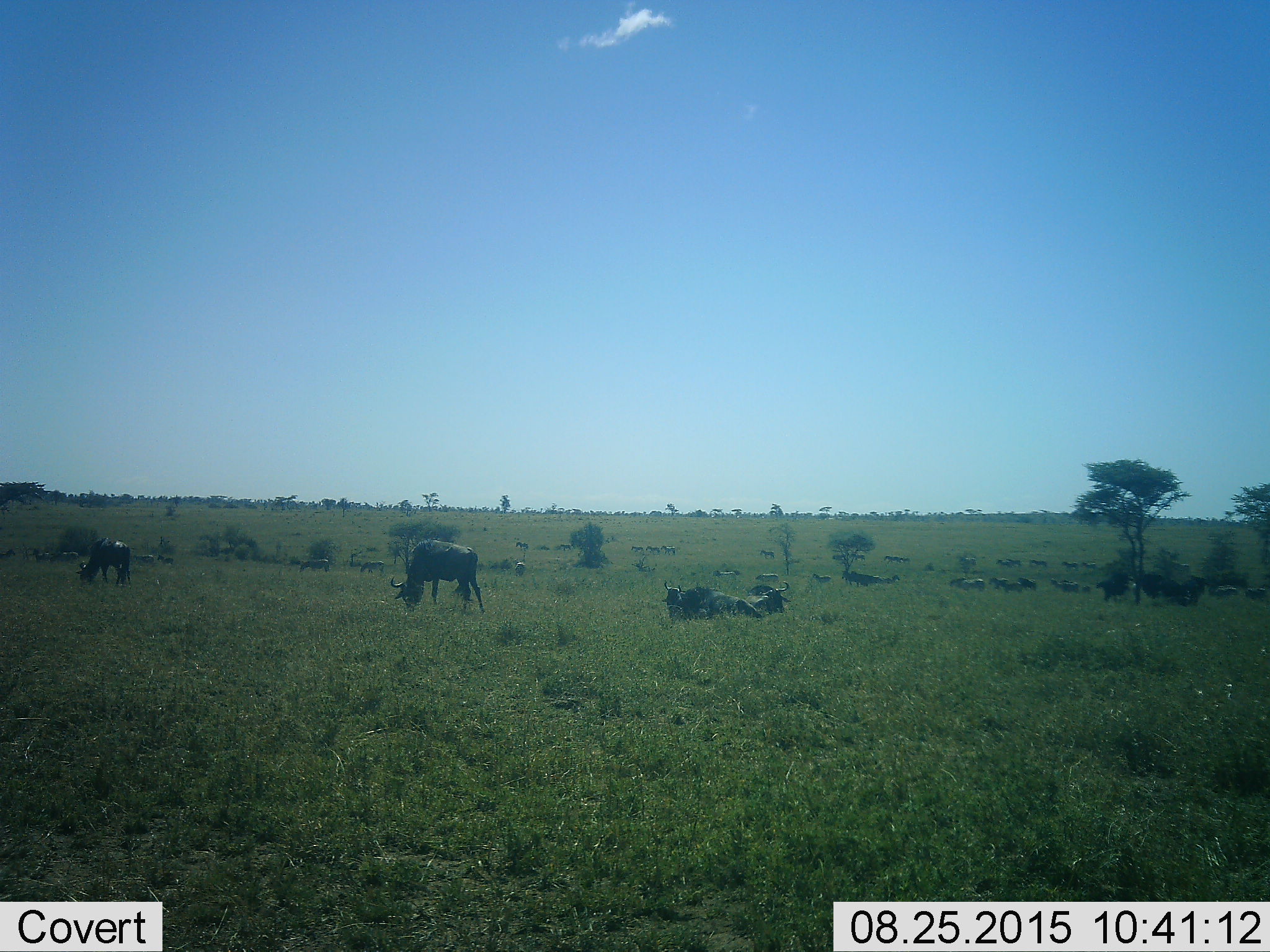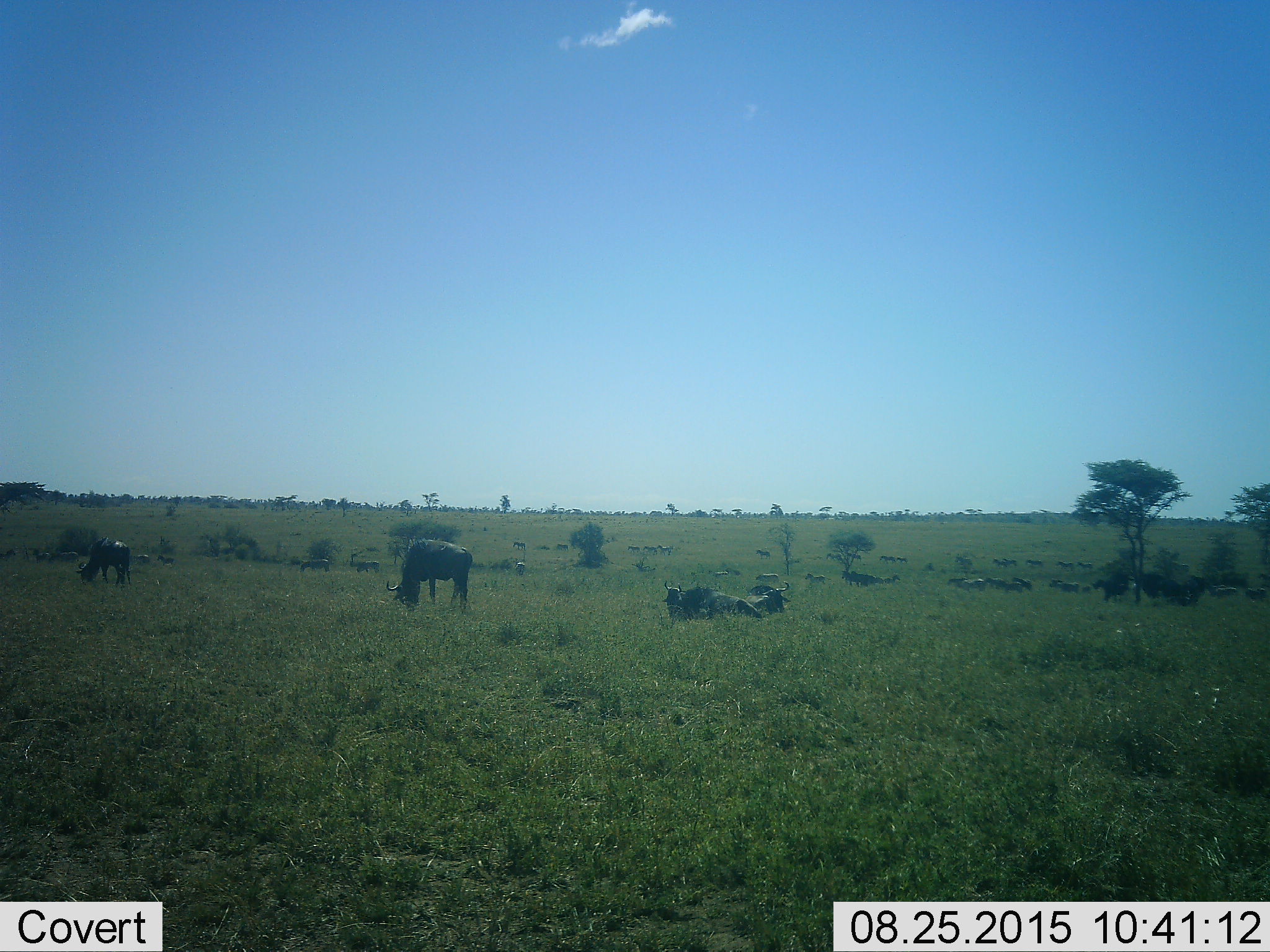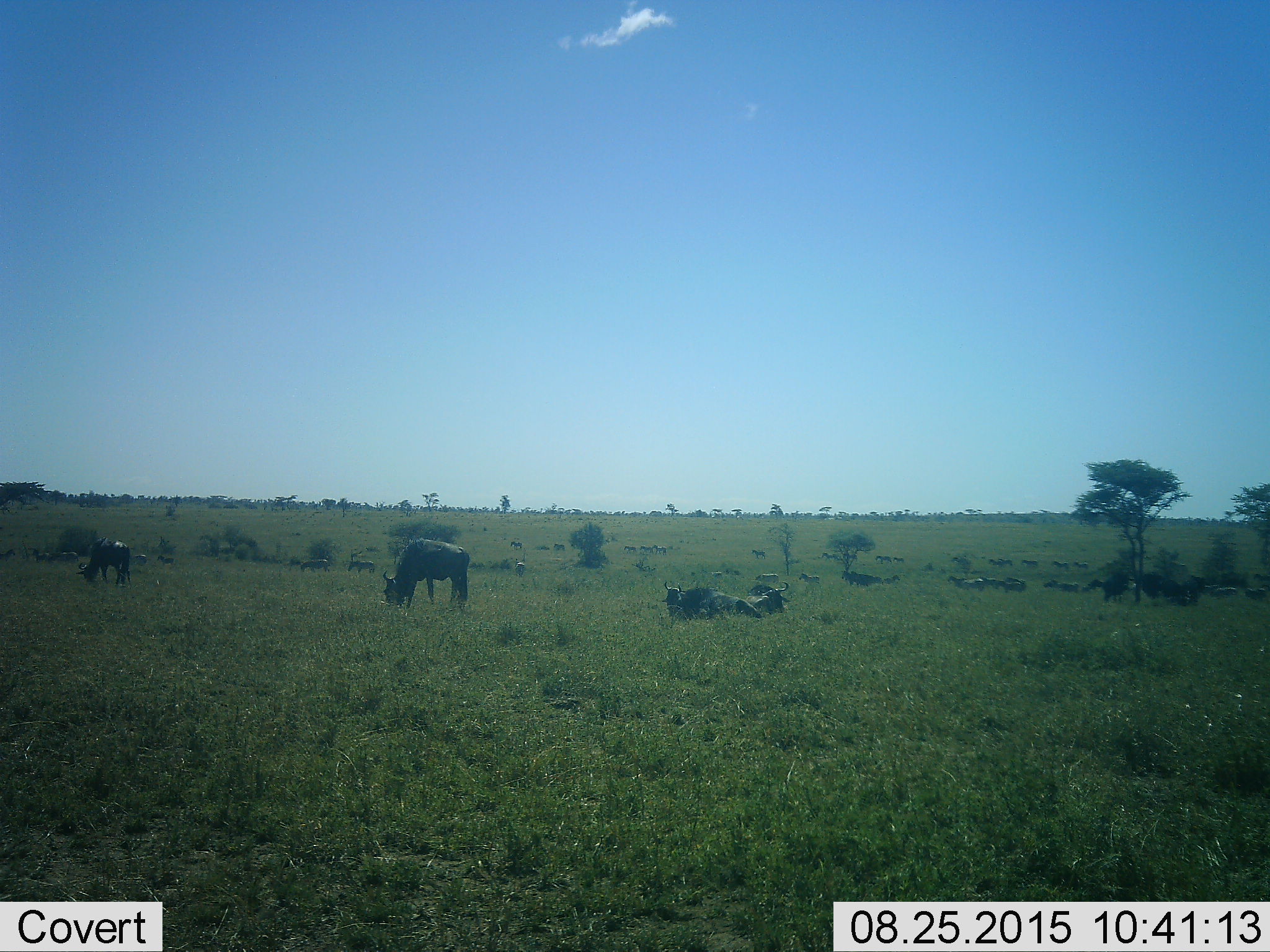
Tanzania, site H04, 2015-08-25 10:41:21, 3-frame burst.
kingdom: Animalia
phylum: Chordata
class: Mammalia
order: Artiodactyla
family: Bovidae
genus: Connochaetes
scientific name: Connochaetes taurinus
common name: blue wildebeest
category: wildebeest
Wildebeest (blue wildebeest) (Connochaetes taurinus), count 11-50. Behavior (volunteer vote fractions): standing 60%, resting 20%, moving 40%, interacting 20%. Young present (vote fraction): 0%. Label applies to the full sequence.